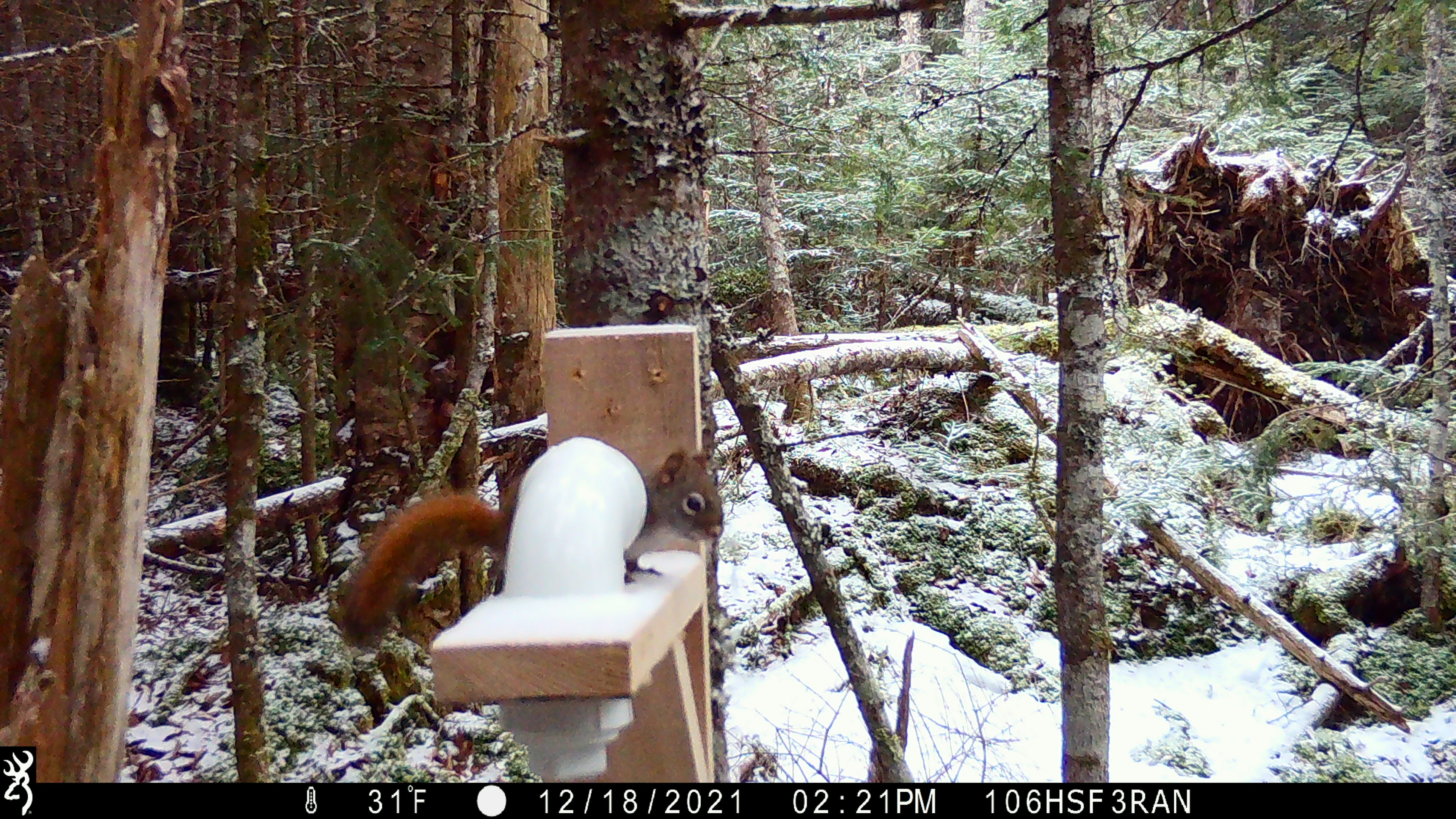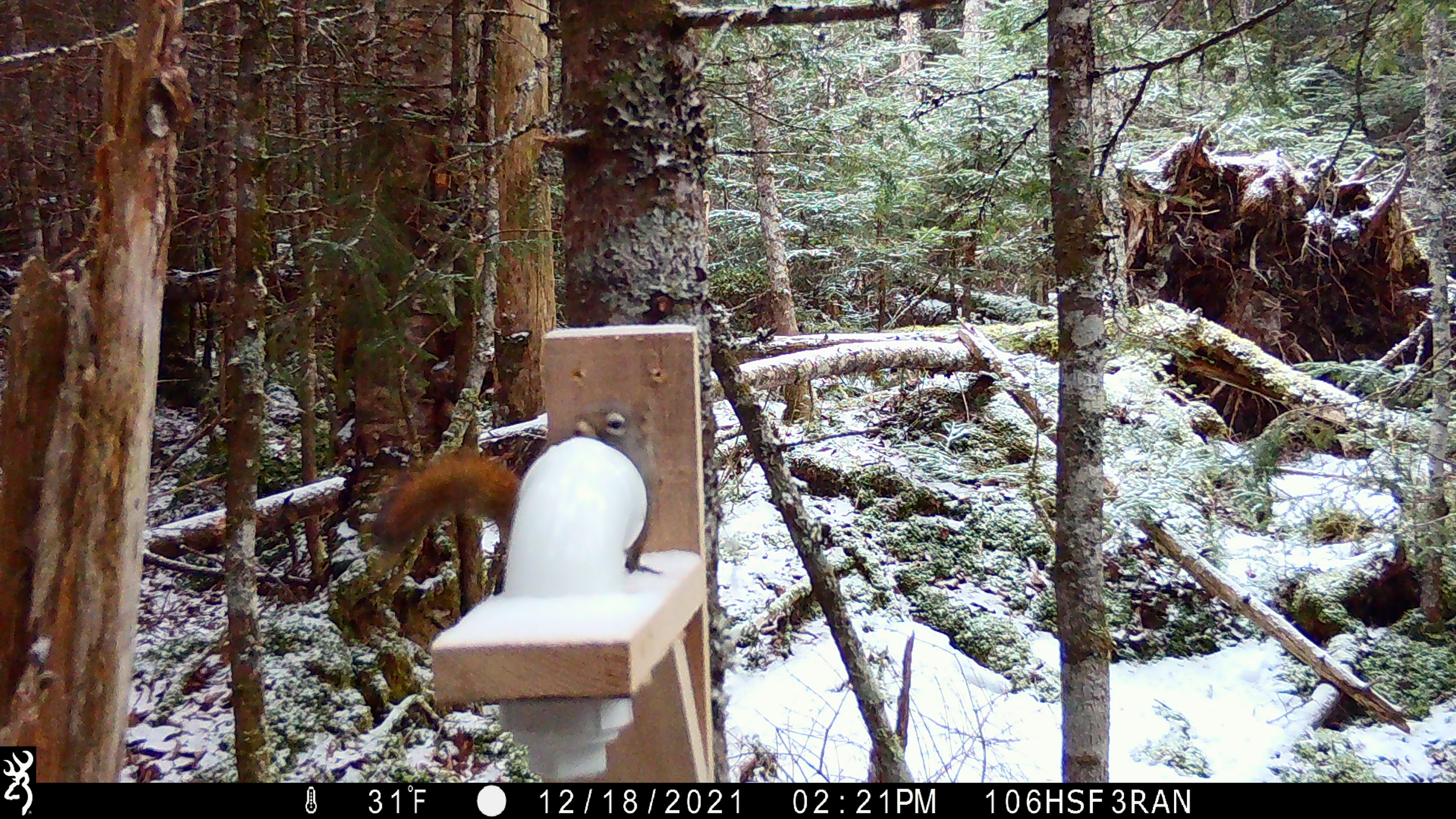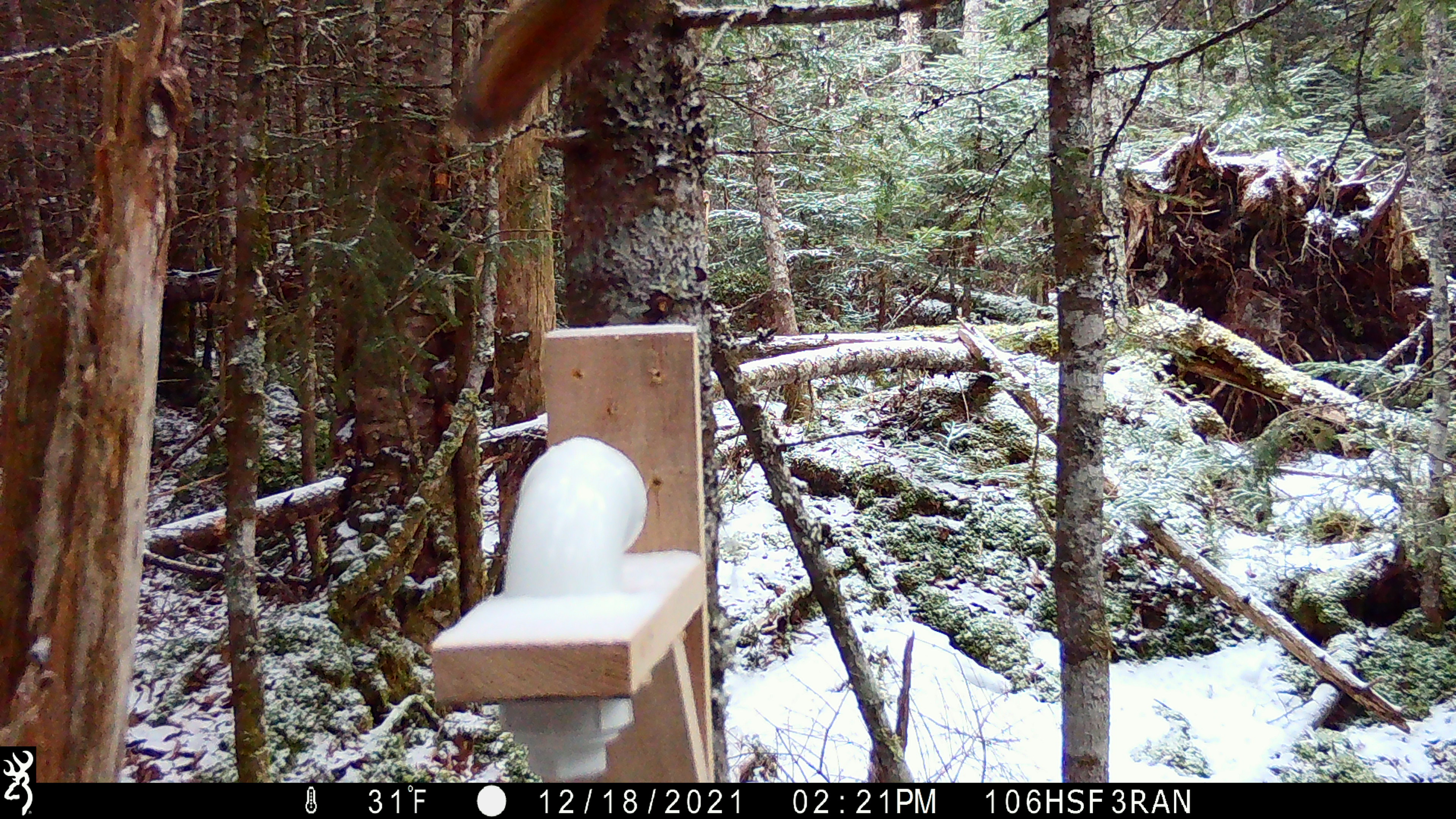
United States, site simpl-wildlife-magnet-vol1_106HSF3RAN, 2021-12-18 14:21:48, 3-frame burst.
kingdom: Animalia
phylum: Chordata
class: Mammalia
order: Rodentia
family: Sciuridae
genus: Tamiasciurus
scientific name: Tamiasciurus hudsonicus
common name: red squirrel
Red squirrel (Tamiasciurus hudsonicus).